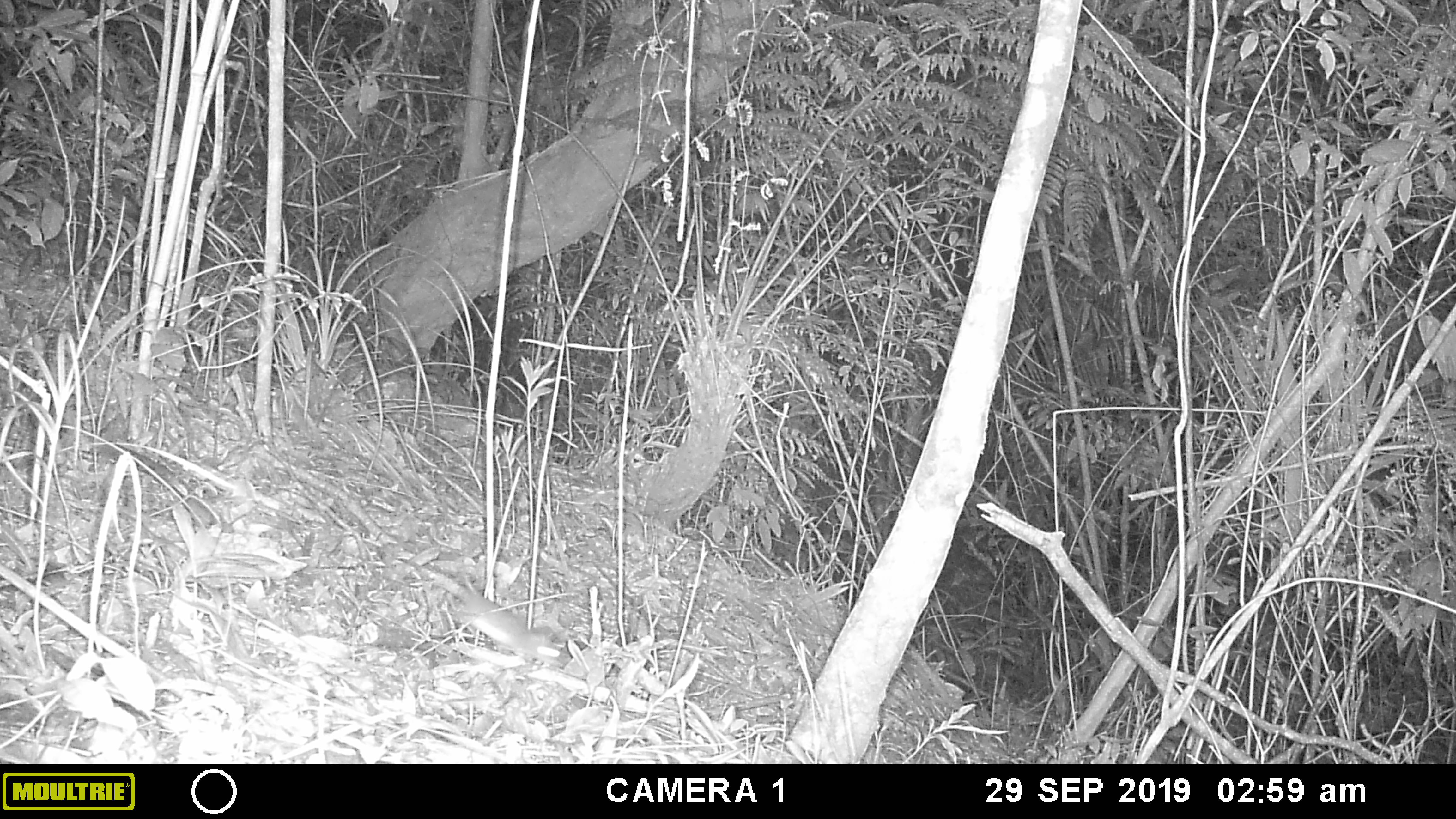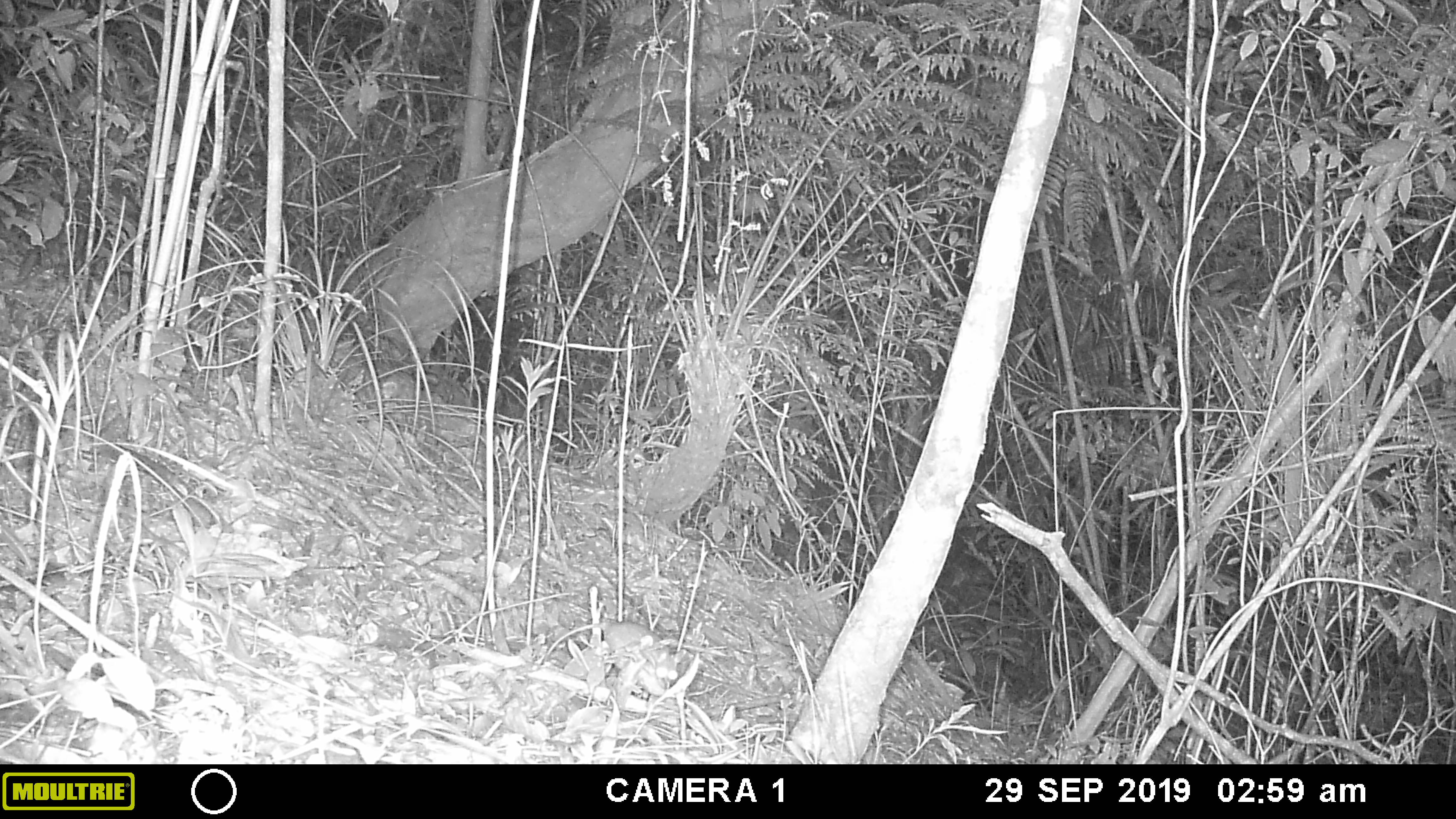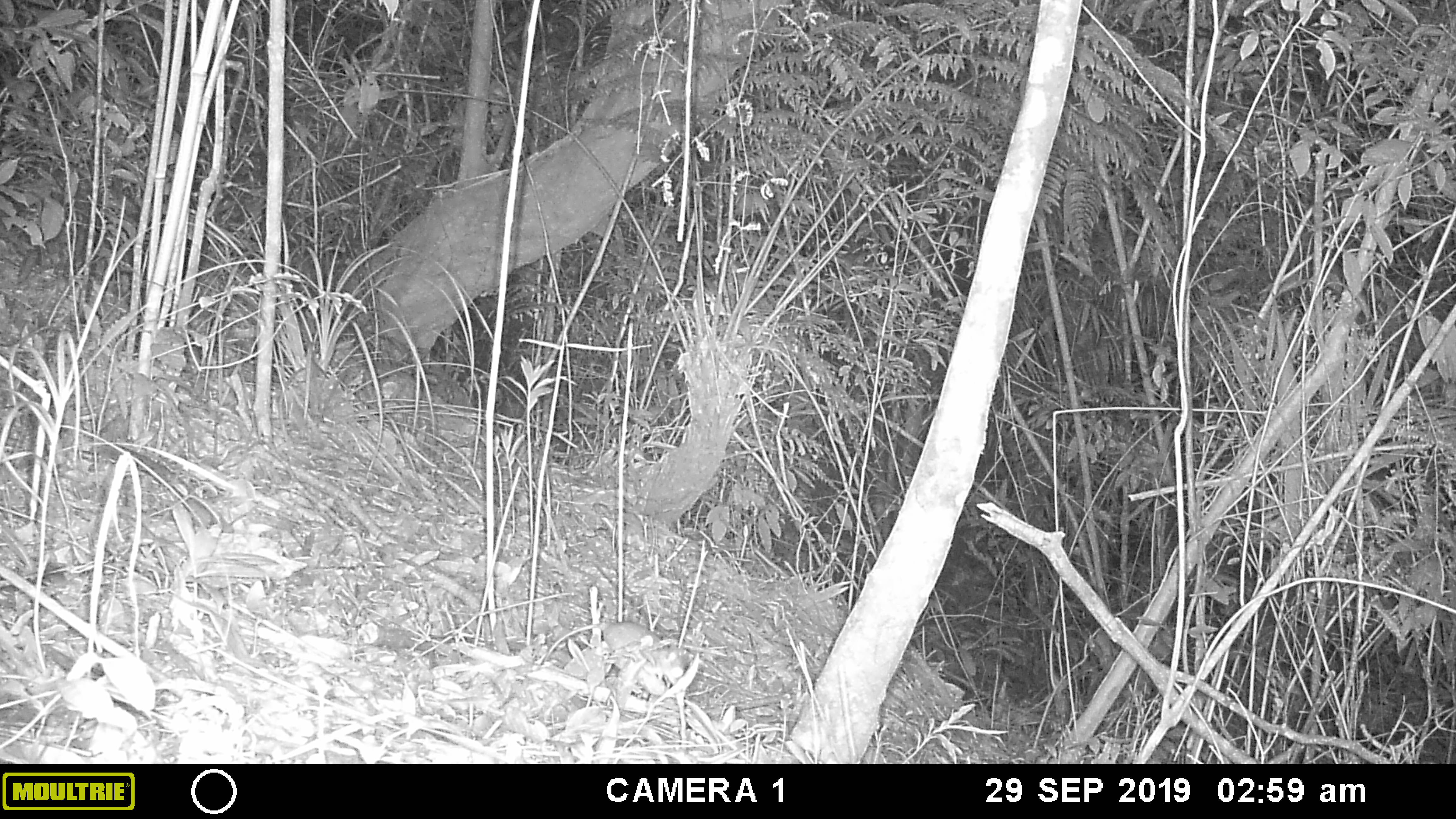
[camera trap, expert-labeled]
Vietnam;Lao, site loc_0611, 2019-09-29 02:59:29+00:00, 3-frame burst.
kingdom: Animalia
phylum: Chordata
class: Mammalia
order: Rodentia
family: Muridae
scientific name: Muridae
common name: old-world mice and rats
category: unidentified murid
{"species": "unidentified murid (old-world mice and rats) (Muridae)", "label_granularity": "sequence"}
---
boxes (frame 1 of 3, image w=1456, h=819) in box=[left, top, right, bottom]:
unidentified murid: box=[452, 587, 564, 667]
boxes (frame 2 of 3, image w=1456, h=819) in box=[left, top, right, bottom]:
unidentified murid: box=[544, 621, 684, 681]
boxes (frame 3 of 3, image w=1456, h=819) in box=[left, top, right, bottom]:
unidentified murid: box=[544, 621, 694, 686]